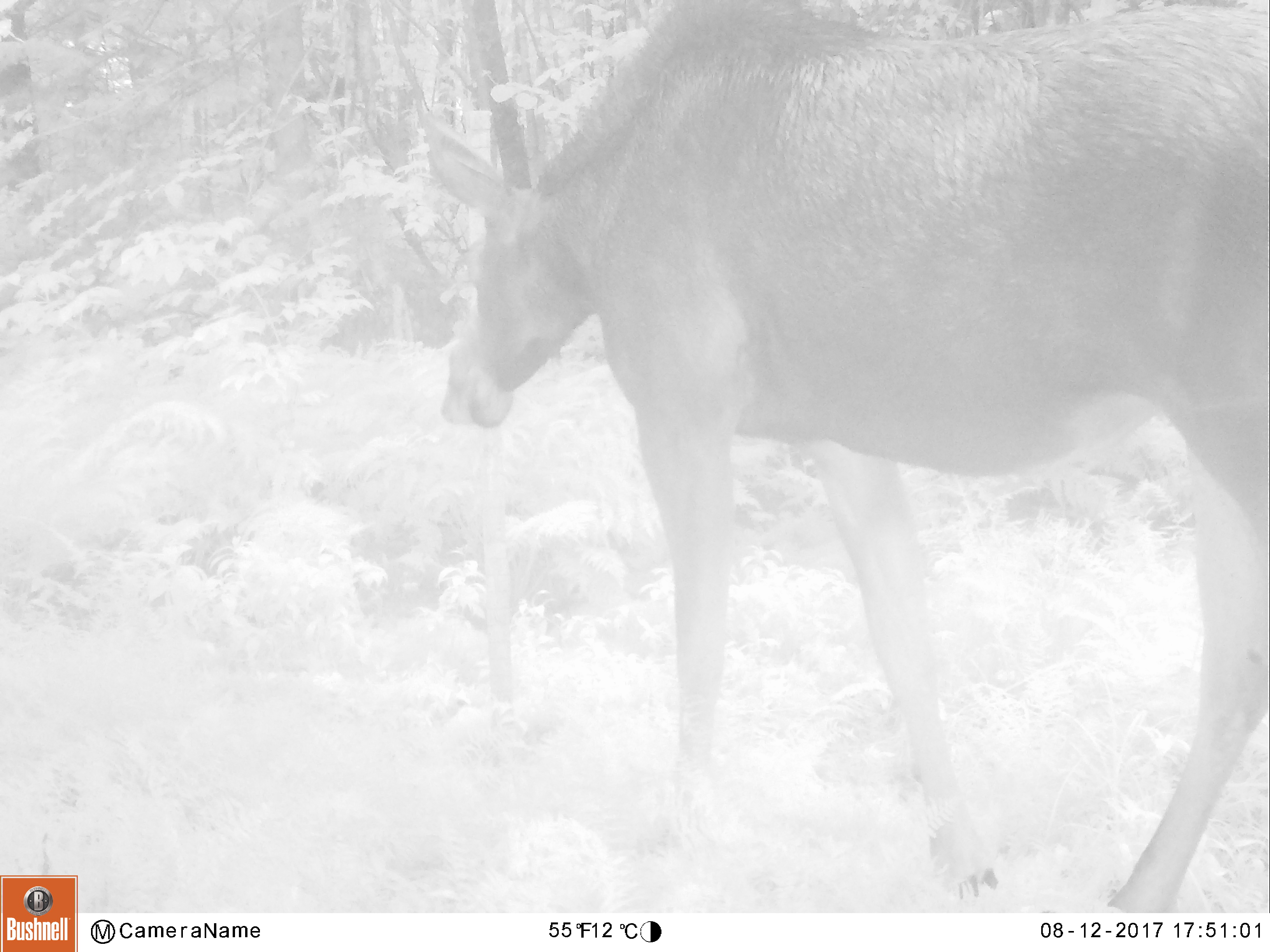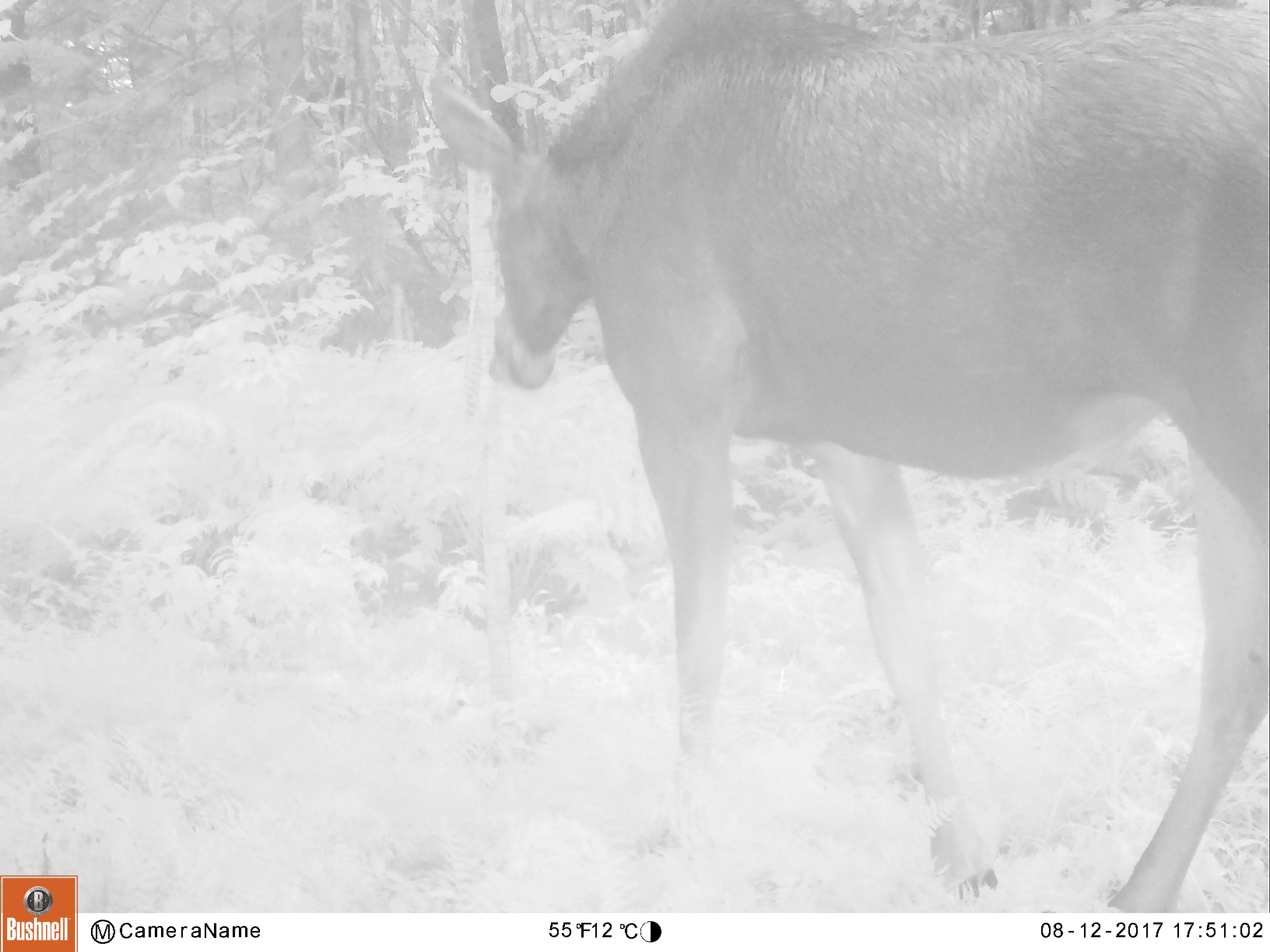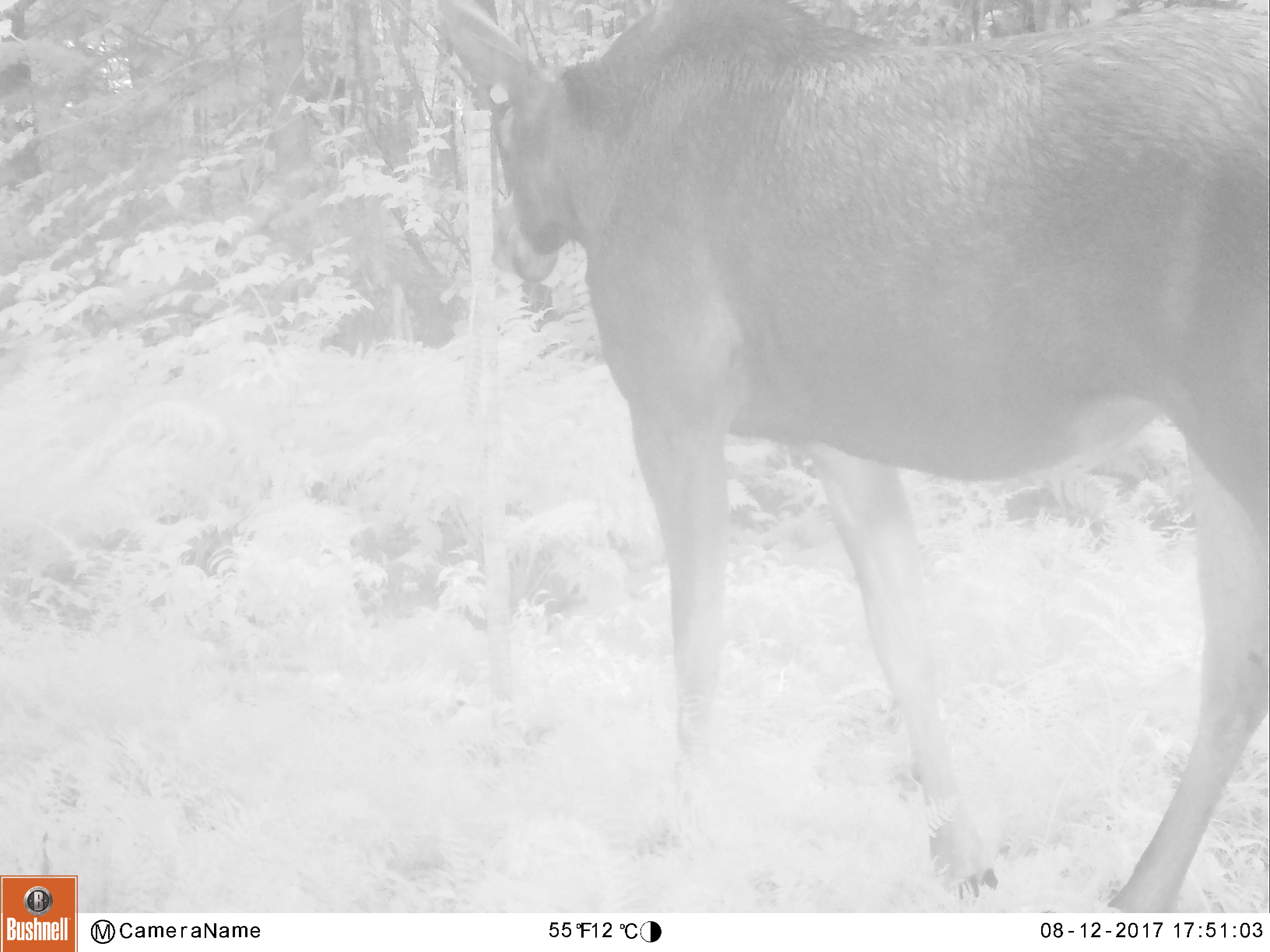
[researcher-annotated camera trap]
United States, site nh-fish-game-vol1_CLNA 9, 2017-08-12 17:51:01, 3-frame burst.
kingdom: Animalia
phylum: Chordata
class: Mammalia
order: Artiodactyla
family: Cervidae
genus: Alces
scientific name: Alces alces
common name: moose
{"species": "moose (Alces alces)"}